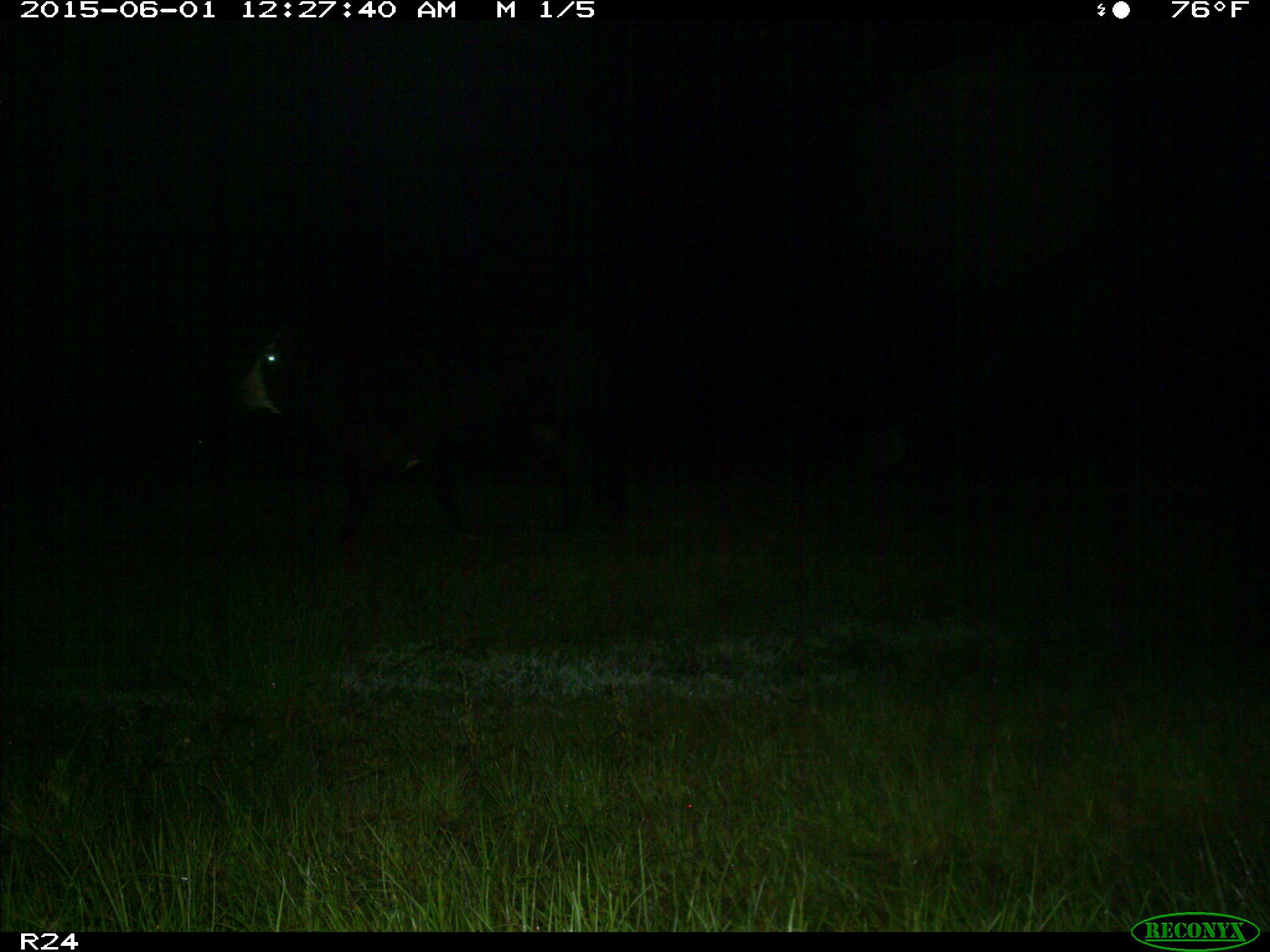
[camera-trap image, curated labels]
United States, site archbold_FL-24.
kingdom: Animalia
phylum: Chordata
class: Mammalia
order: Artiodactyla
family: Bovidae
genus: Bos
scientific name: Bos taurus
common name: domestic cow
Bos taurus (domestic cow).